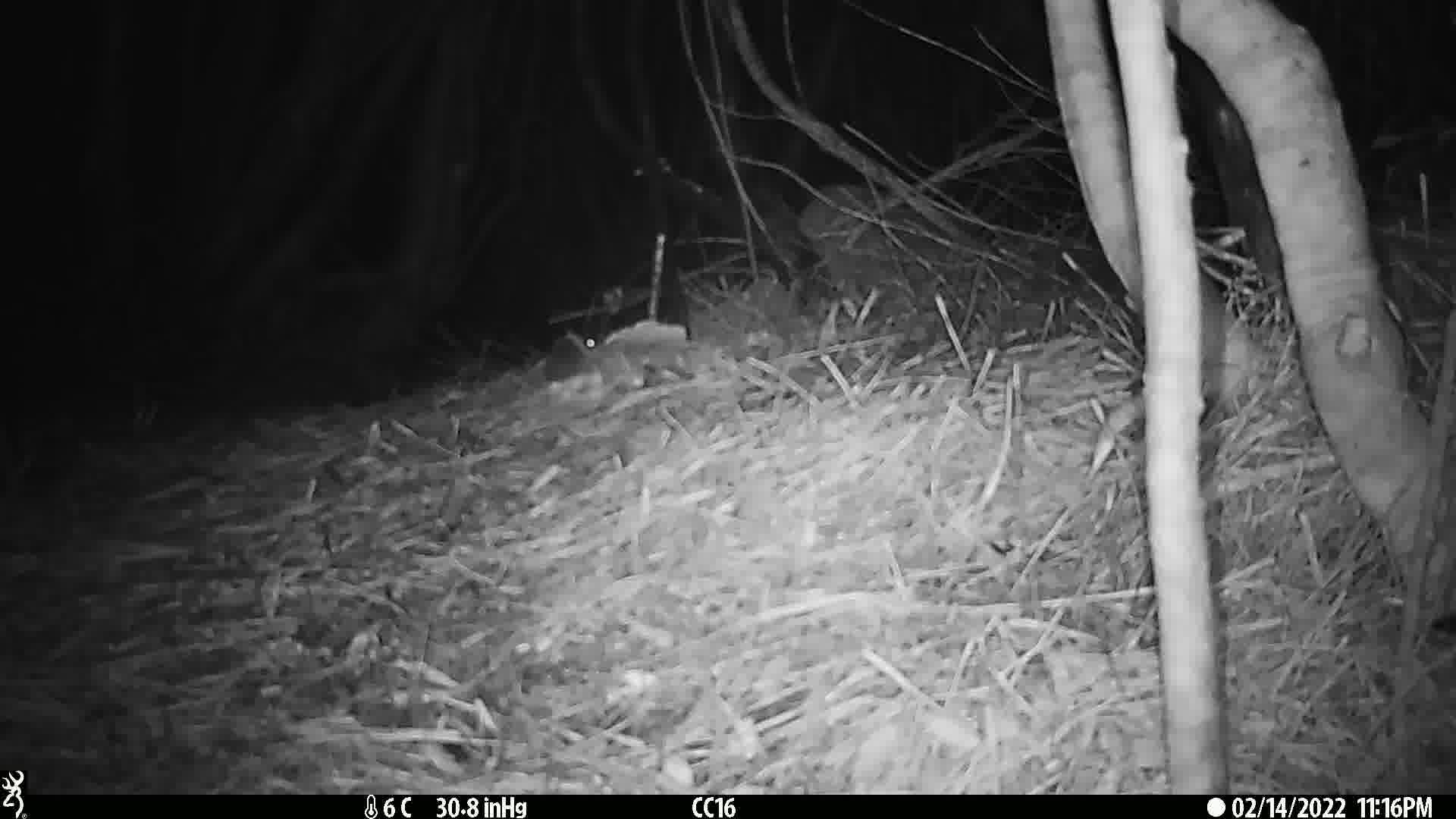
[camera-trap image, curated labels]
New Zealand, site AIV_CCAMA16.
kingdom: Animalia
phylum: Chordata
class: Mammalia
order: Rodentia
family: Muridae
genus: Mus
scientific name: Mus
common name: mouse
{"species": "mouse (Mus)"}